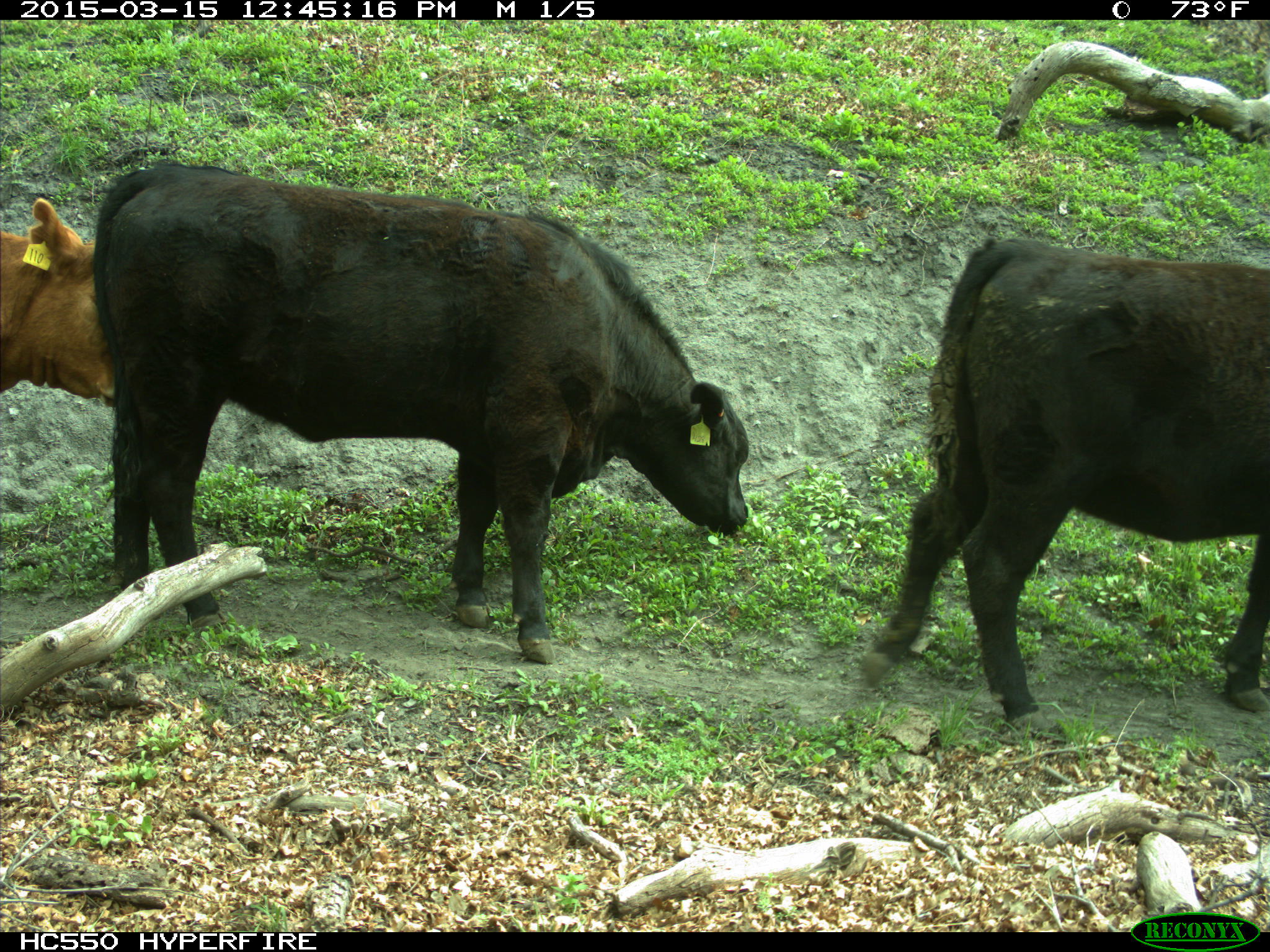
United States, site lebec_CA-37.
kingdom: Animalia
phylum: Chordata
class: Mammalia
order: Artiodactyla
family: Bovidae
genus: Bos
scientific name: Bos taurus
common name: domestic cow